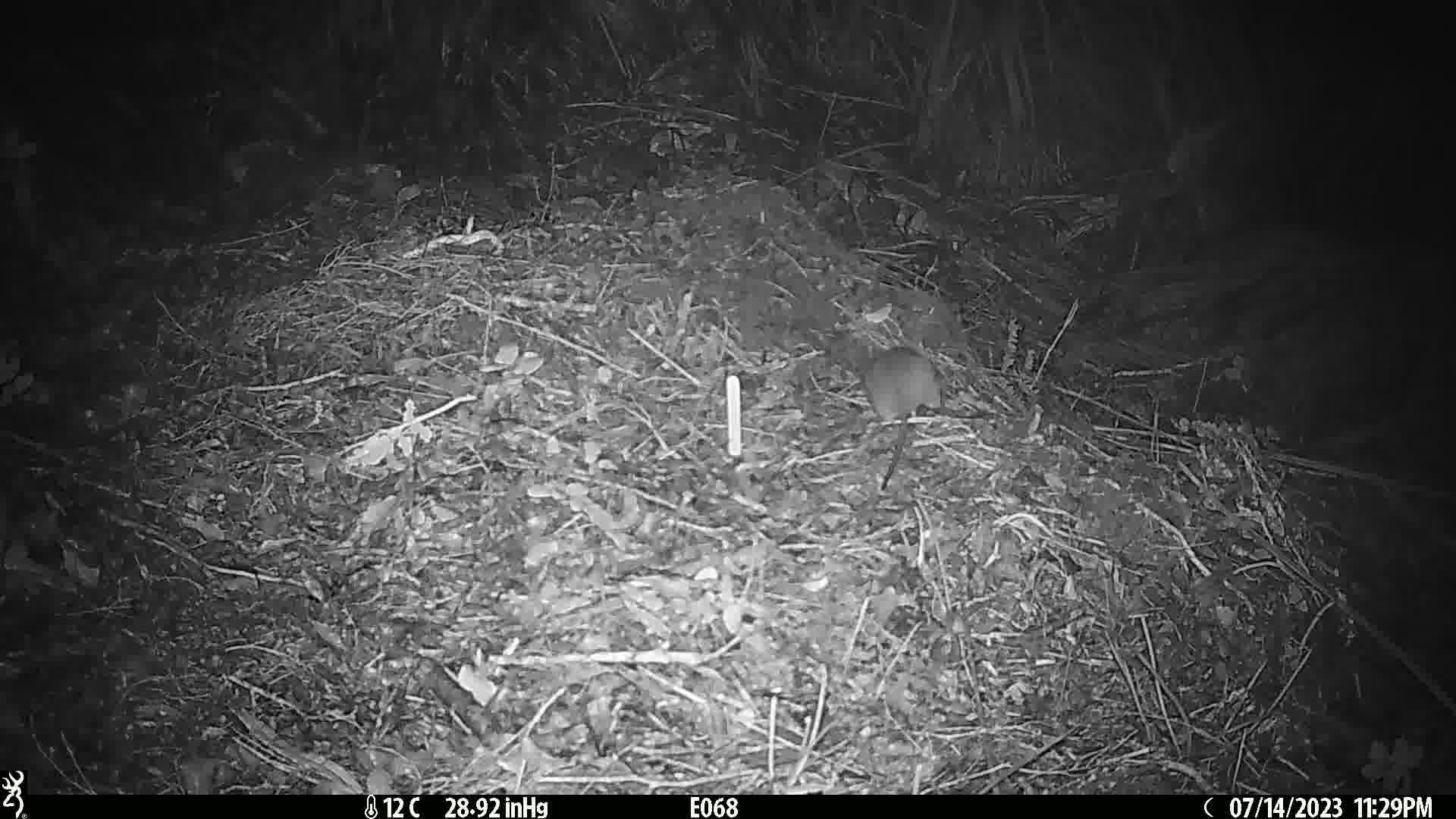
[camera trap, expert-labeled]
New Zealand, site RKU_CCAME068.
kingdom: Animalia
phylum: Chordata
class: Mammalia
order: Rodentia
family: Muridae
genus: Rattus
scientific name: Rattus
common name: rat